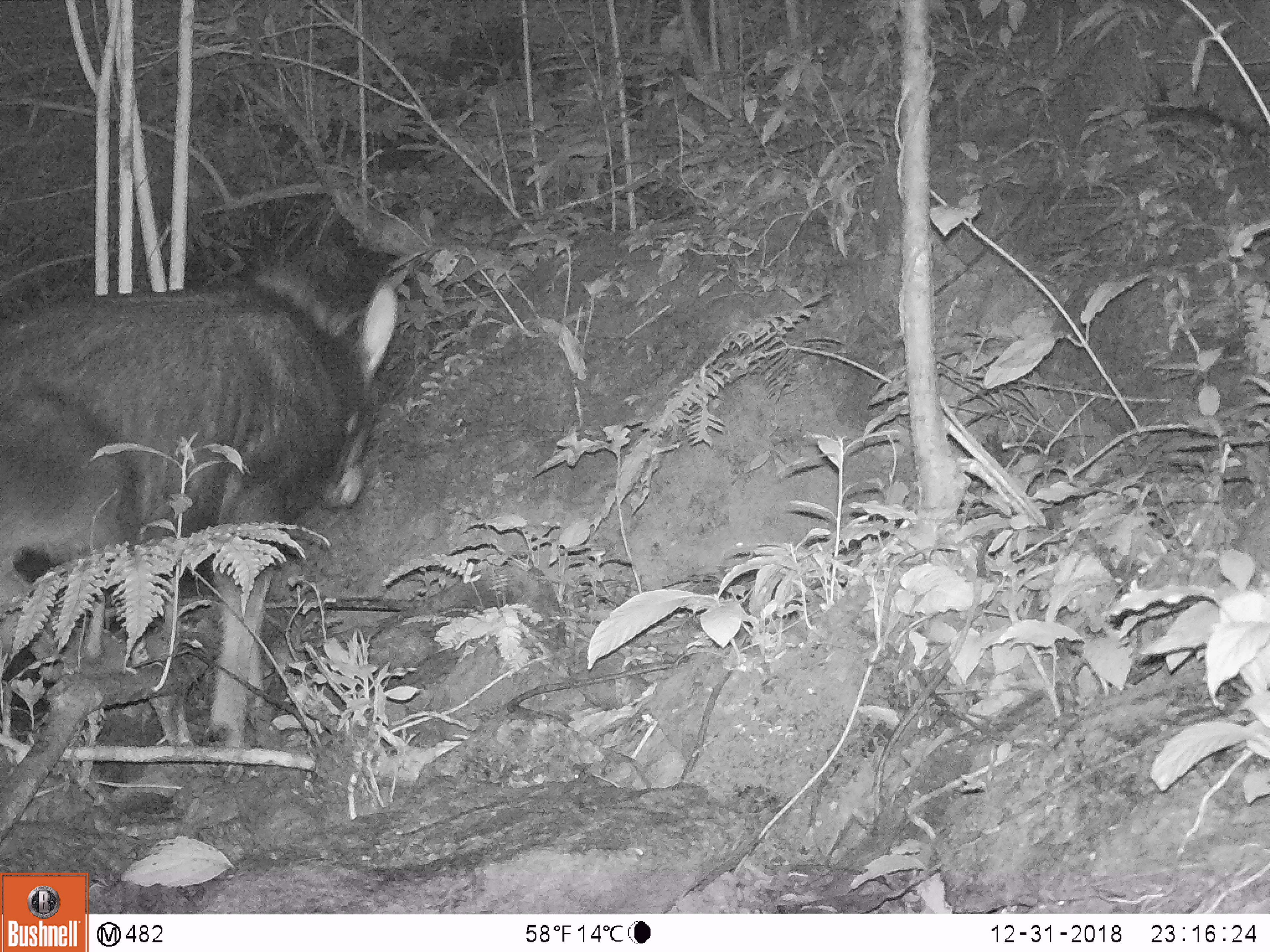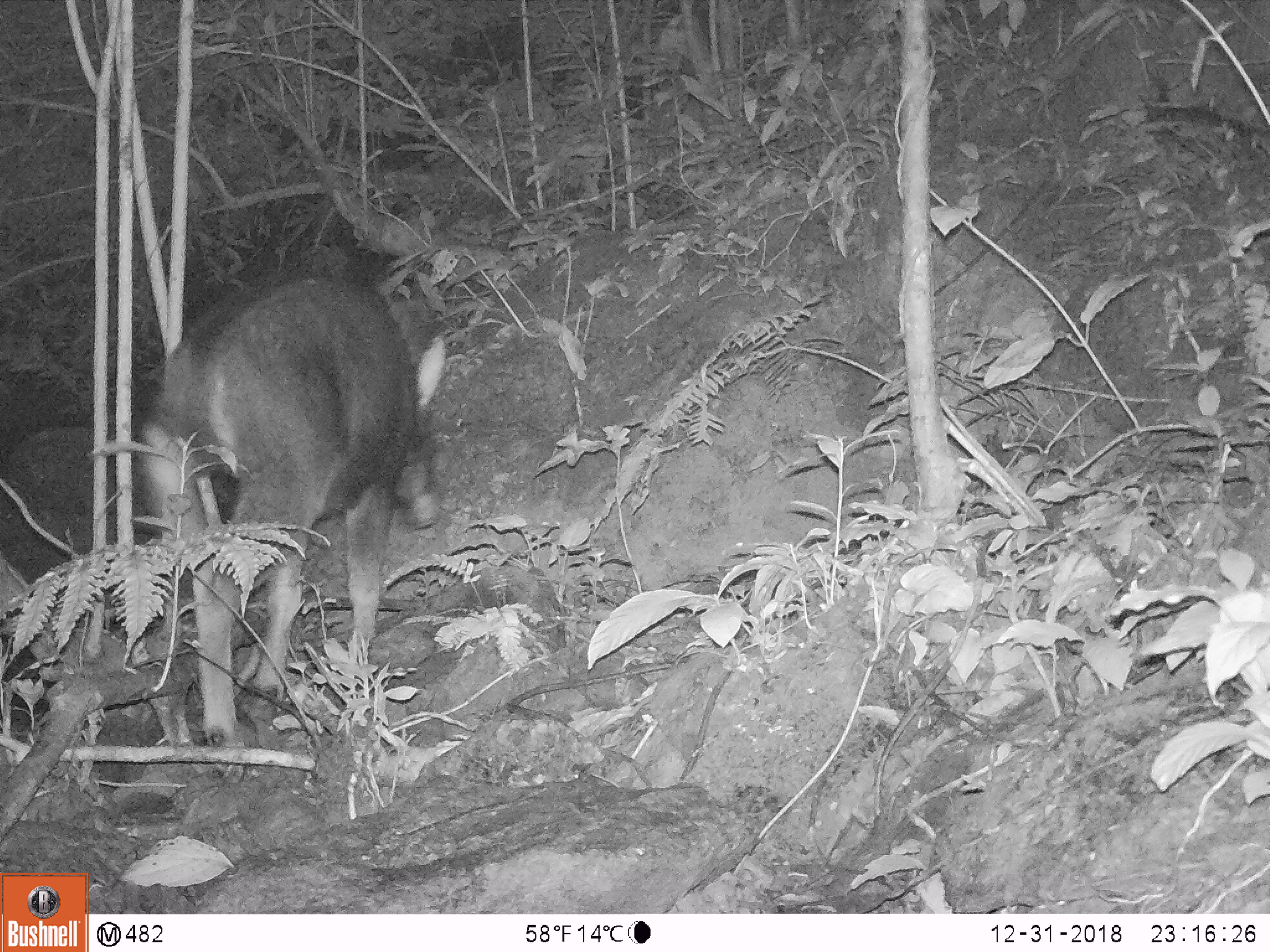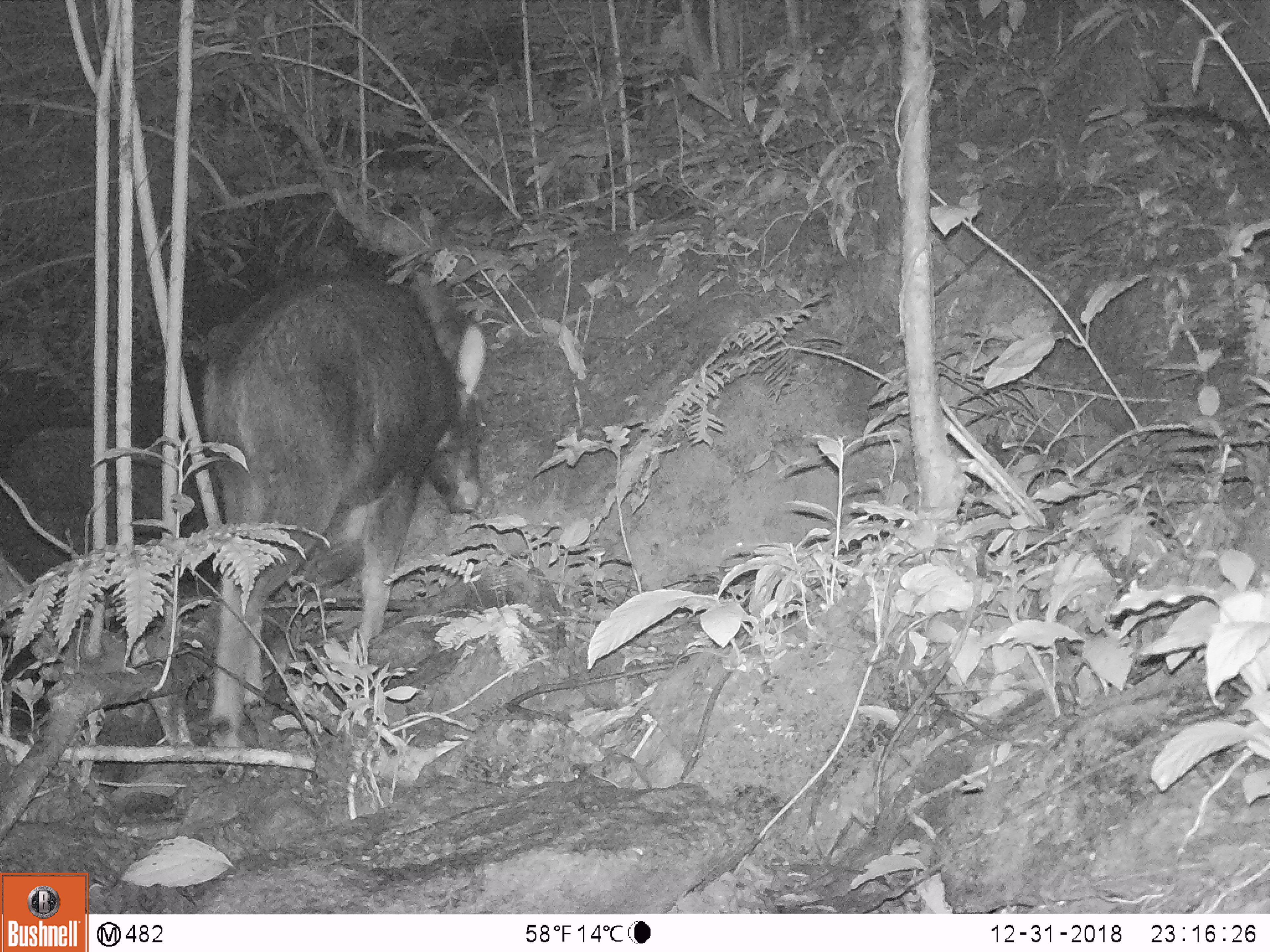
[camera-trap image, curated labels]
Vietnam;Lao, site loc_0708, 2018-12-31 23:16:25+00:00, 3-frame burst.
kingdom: Animalia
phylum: Chordata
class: Mammalia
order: Artiodactyla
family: Bovidae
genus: Capricornis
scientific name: Capricornis sumatraensis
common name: chinese serow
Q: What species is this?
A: Chinese serow (Capricornis sumatraensis).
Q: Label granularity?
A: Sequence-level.